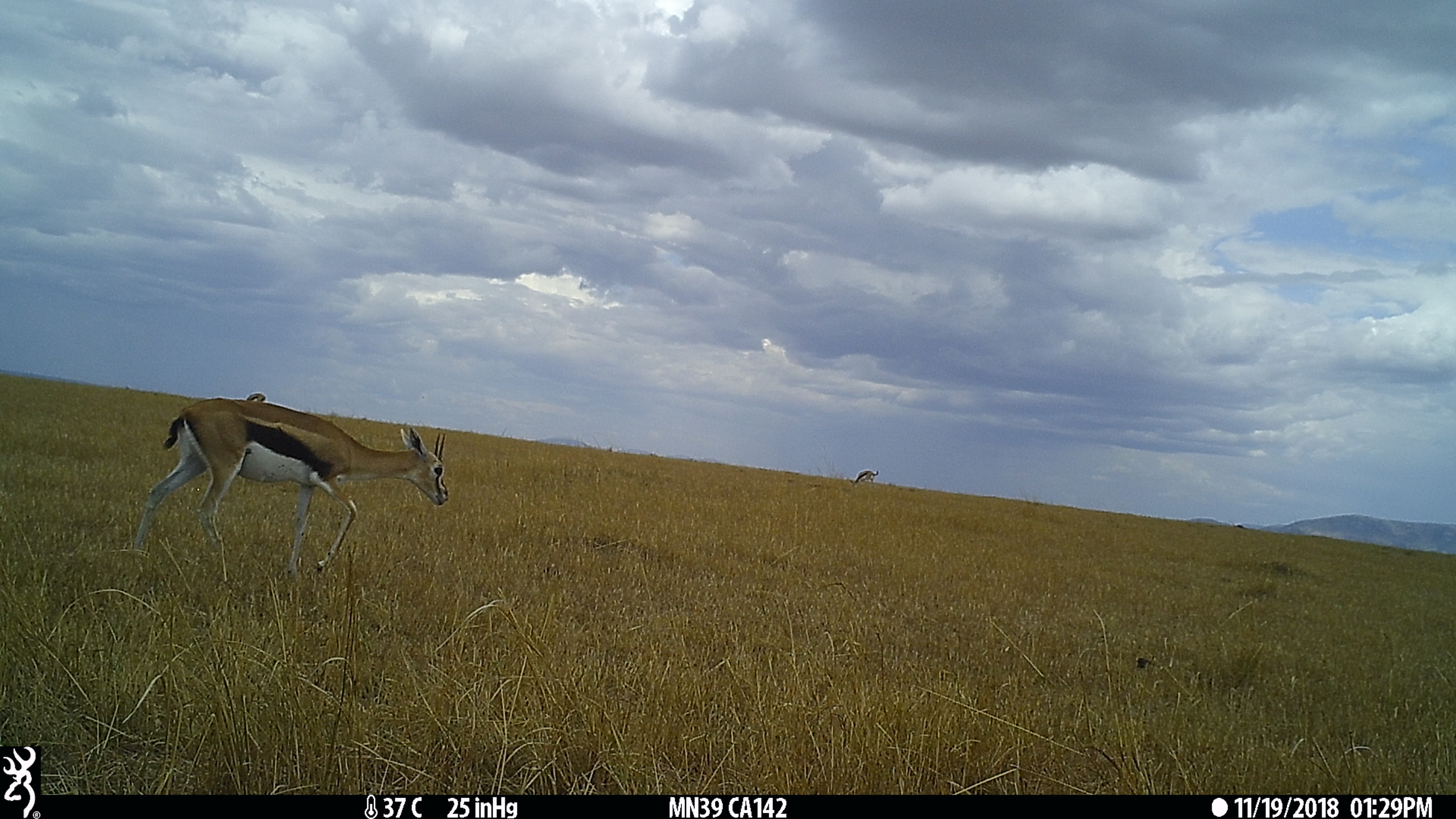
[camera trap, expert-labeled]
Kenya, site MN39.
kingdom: Animalia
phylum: Chordata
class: Mammalia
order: Artiodactyla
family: Bovidae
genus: Eudorcas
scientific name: Eudorcas thomsonii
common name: thomon's gazelle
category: gazelle thomsons